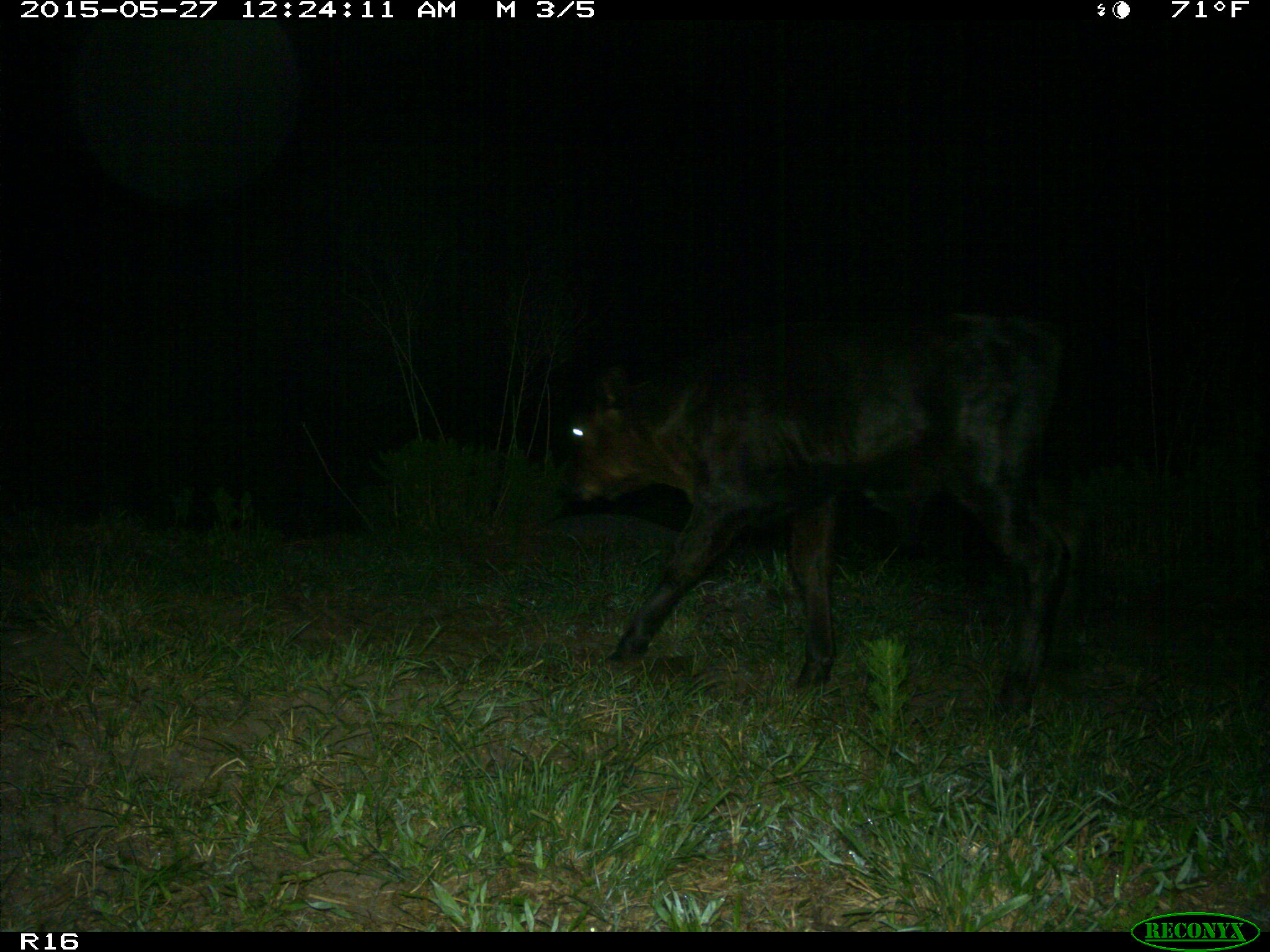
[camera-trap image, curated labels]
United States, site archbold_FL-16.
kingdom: Animalia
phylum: Chordata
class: Mammalia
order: Artiodactyla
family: Bovidae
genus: Bos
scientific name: Bos taurus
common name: domestic cow